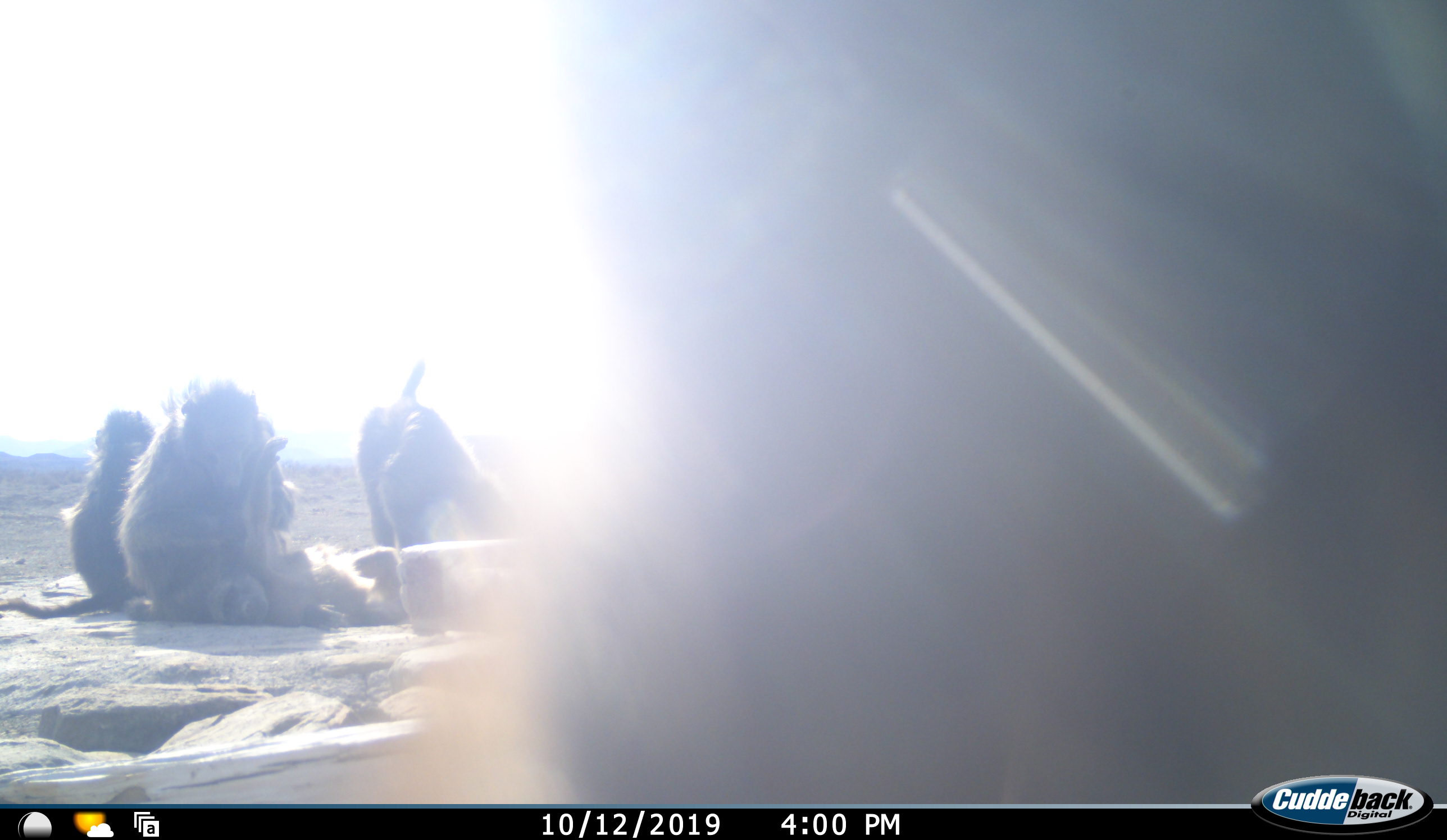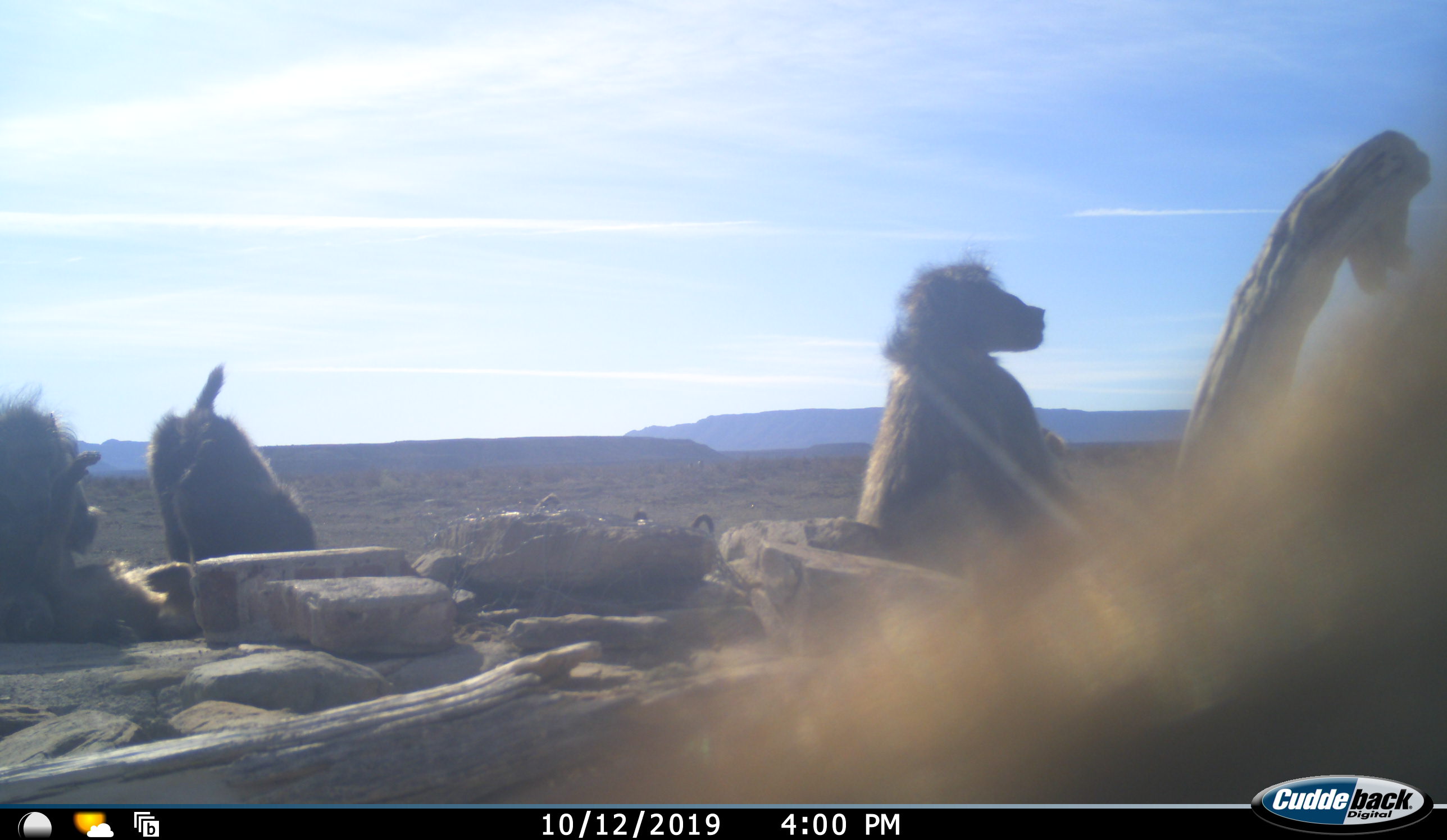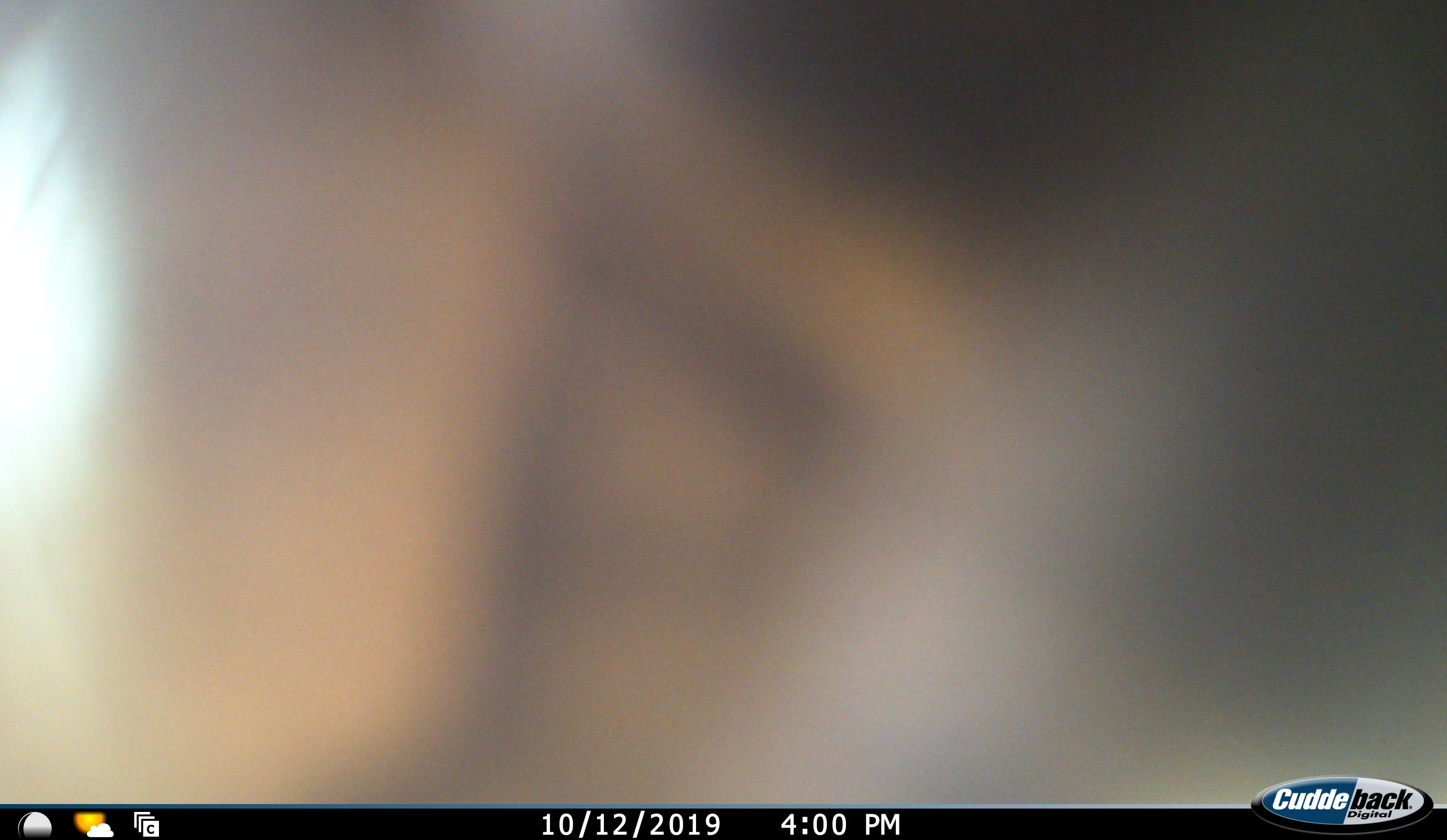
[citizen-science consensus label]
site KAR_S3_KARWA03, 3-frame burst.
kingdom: Animalia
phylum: Chordata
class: Mammalia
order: Primates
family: Cercopithecidae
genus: Papio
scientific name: Papio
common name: baboon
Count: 6.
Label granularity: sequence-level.